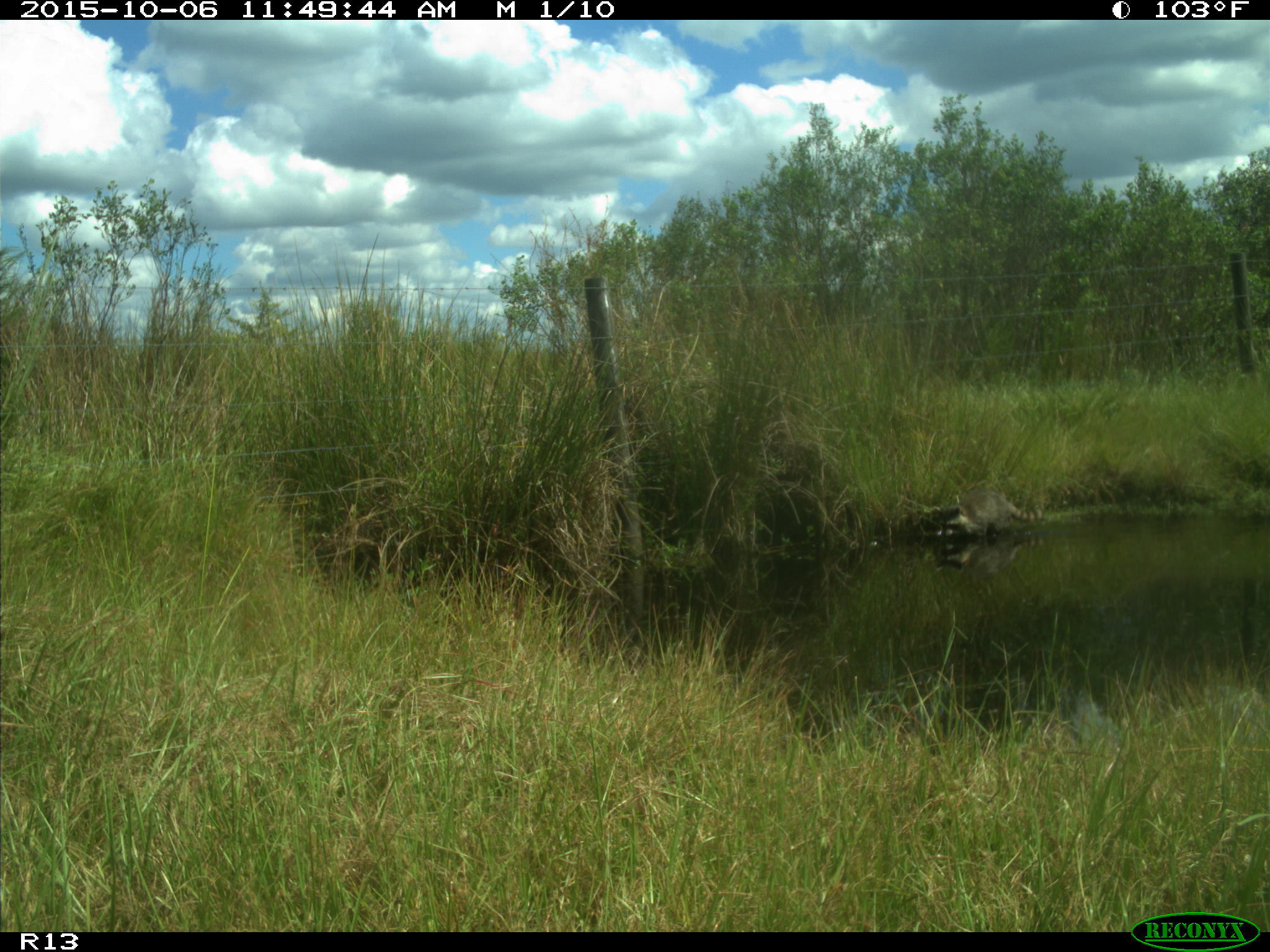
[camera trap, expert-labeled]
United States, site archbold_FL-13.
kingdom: Animalia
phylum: Chordata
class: Mammalia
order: Carnivora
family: Procyonidae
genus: Procyon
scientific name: Procyon lotor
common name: common raccoon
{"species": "Procyon lotor (common raccoon)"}